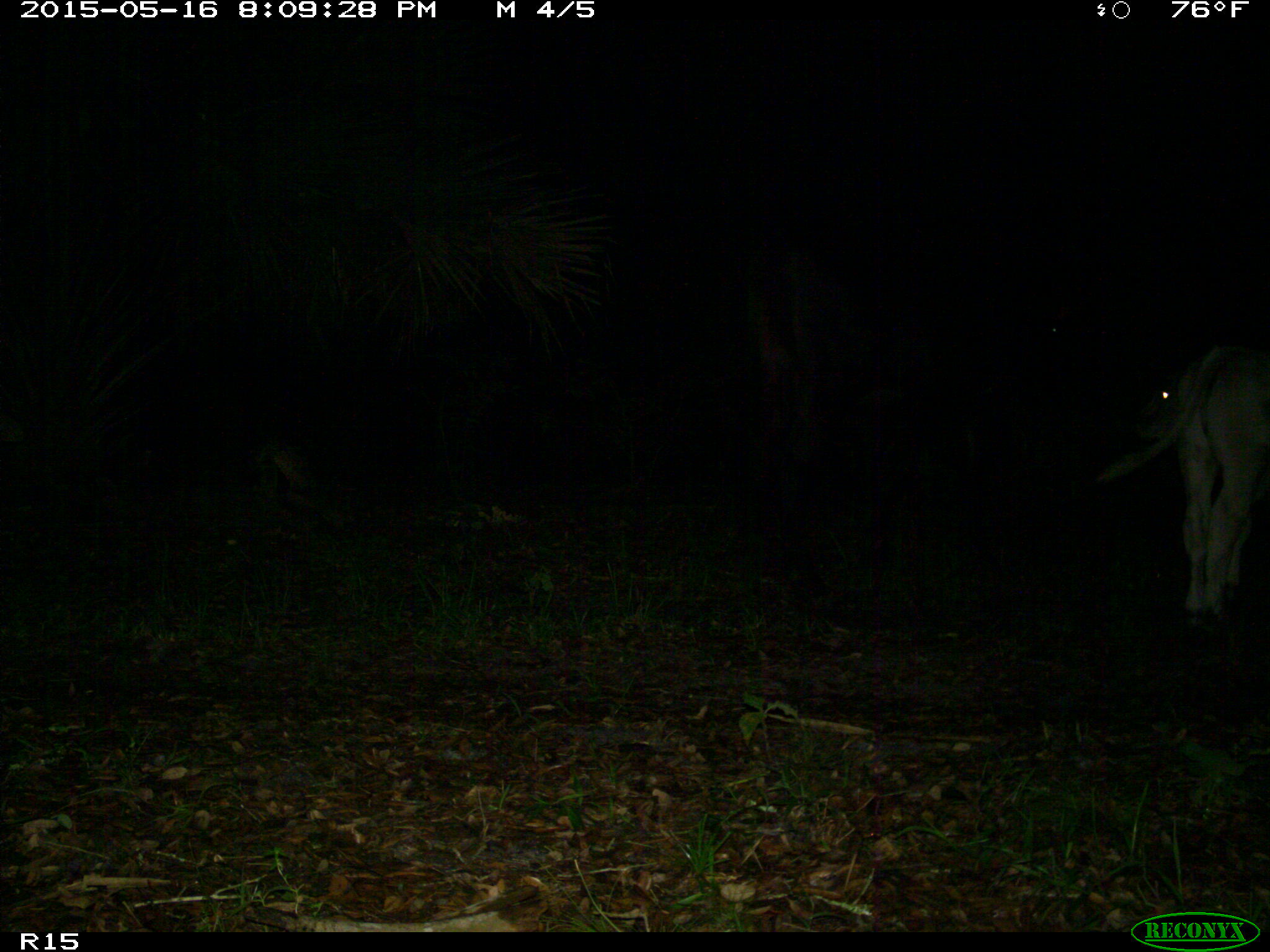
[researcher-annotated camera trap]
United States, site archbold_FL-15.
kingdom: Animalia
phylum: Chordata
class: Mammalia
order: Artiodactyla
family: Bovidae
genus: Bos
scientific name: Bos taurus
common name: domestic cow